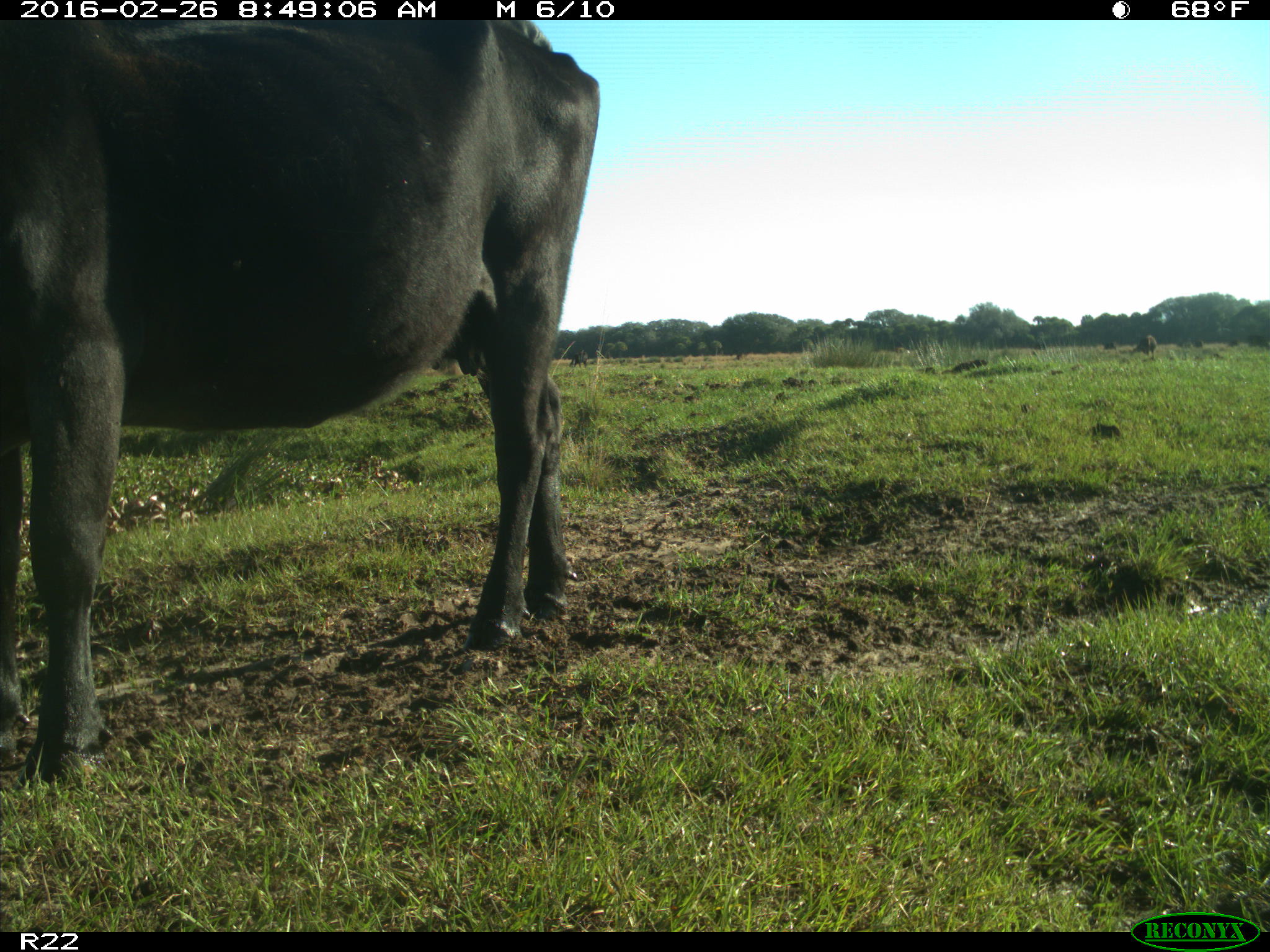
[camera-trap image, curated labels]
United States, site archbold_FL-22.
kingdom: Animalia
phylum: Chordata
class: Mammalia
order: Artiodactyla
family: Bovidae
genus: Bos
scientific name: Bos taurus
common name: domestic cow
Bos taurus (domestic cow).